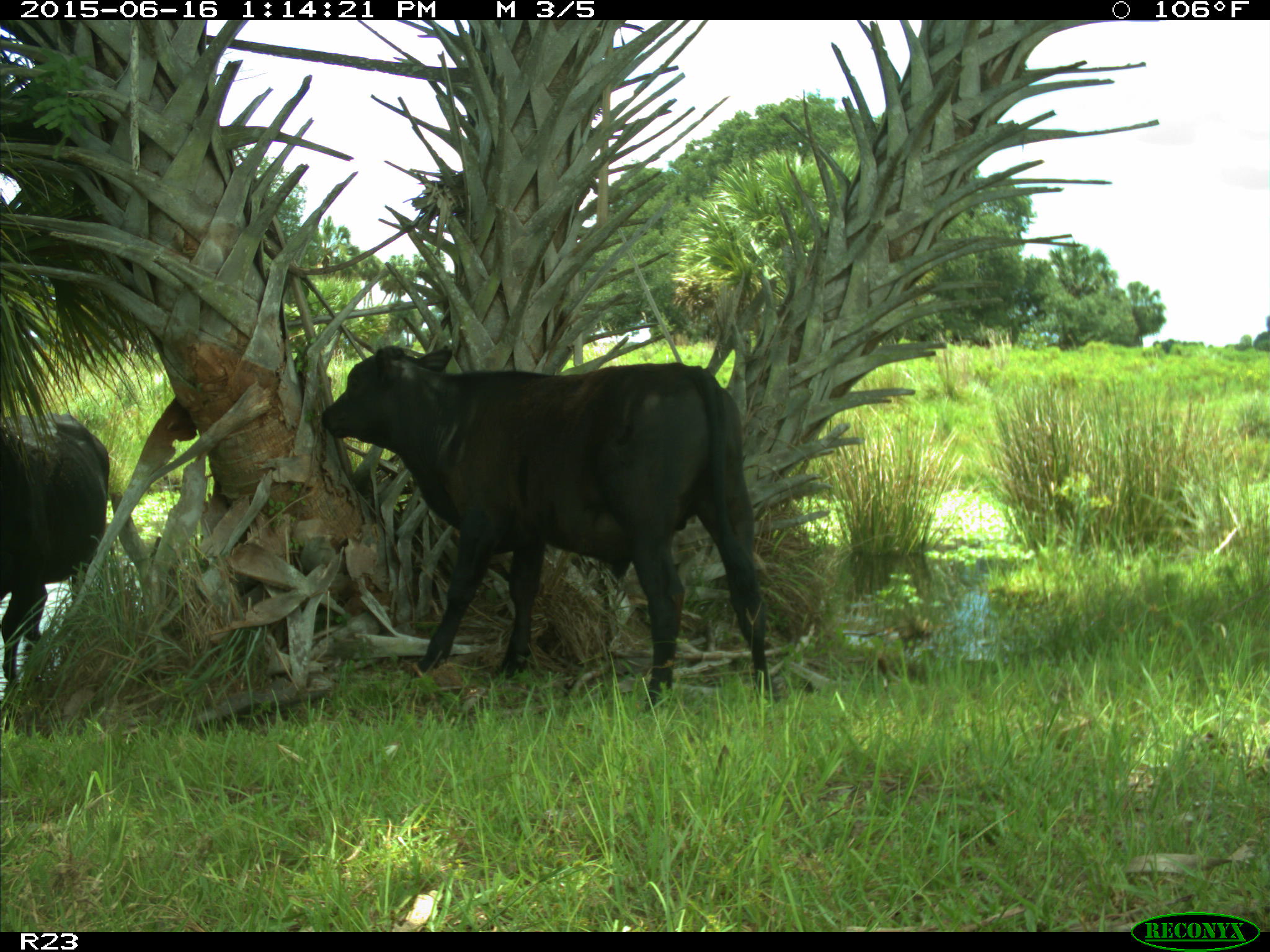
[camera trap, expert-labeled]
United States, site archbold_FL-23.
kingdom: Animalia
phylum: Chordata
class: Mammalia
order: Artiodactyla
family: Bovidae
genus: Bos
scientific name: Bos taurus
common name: domestic cow